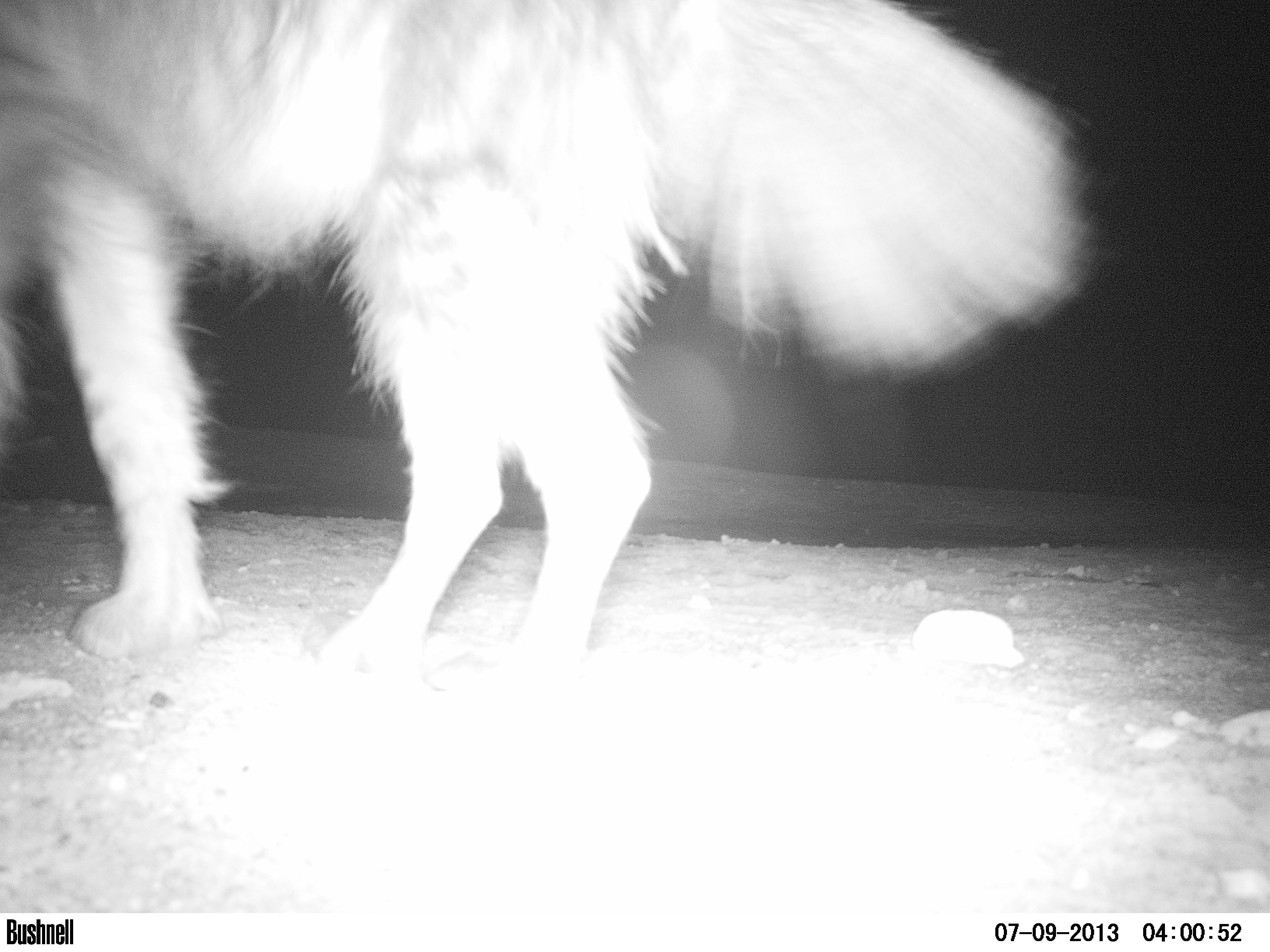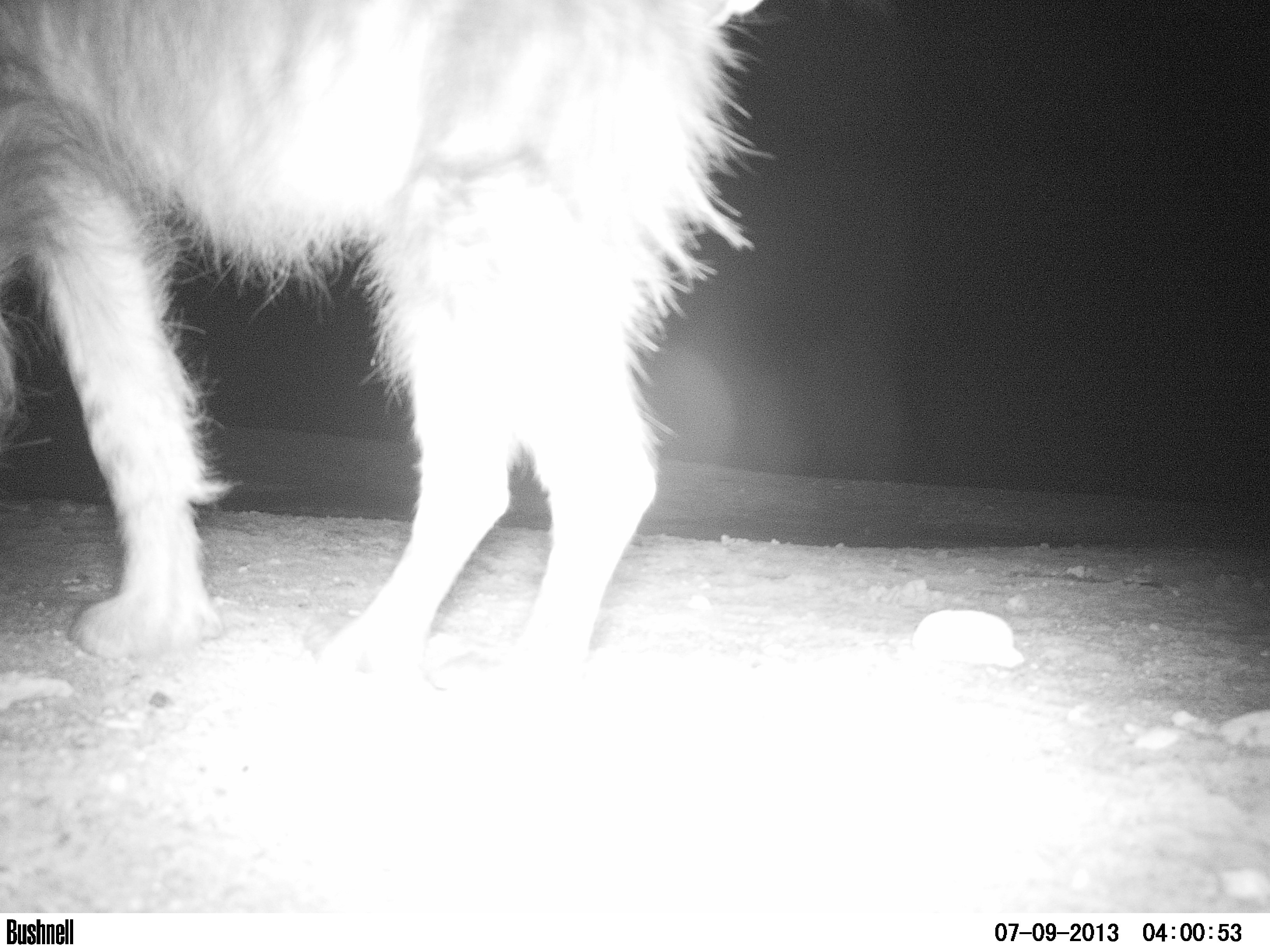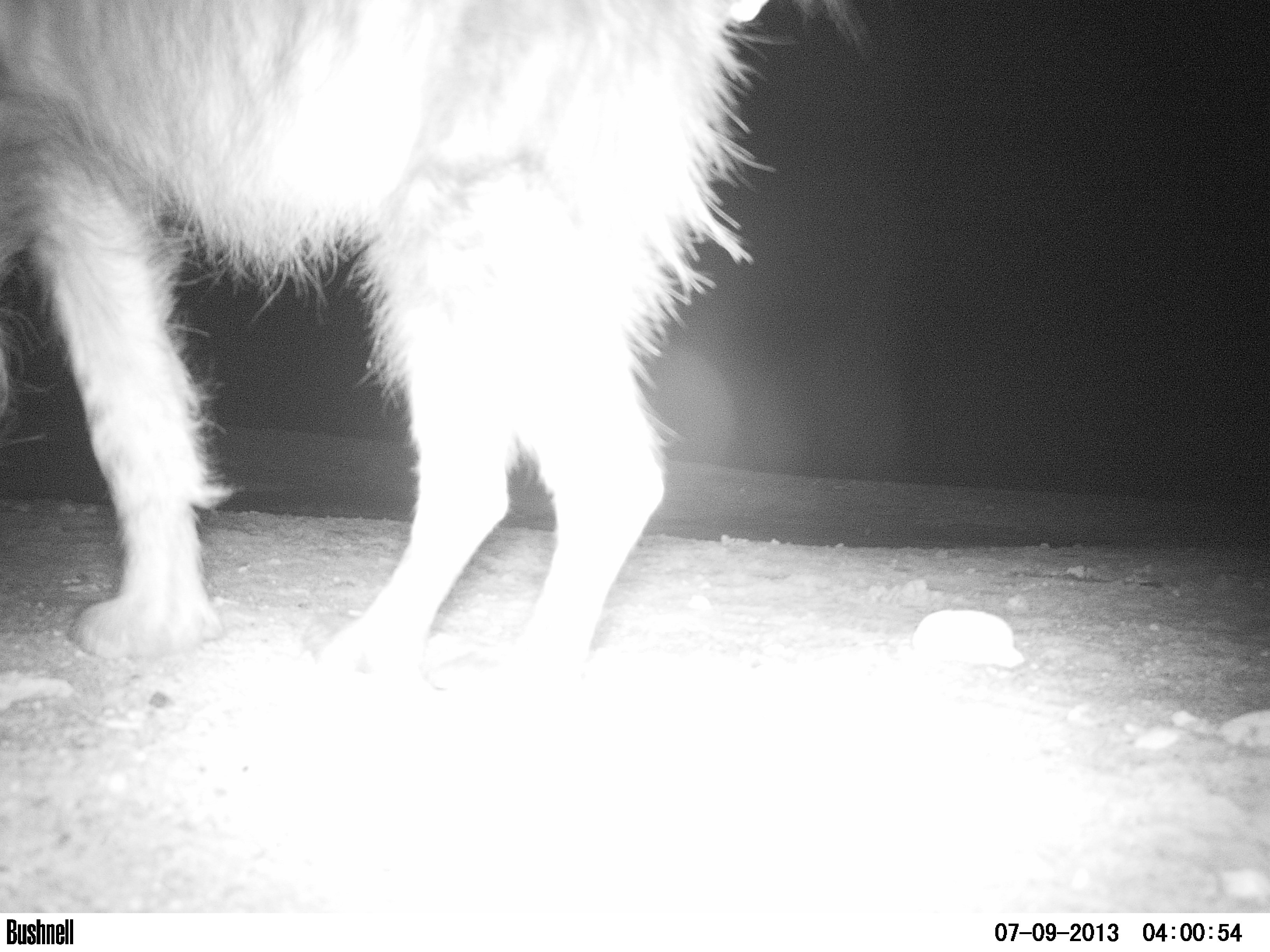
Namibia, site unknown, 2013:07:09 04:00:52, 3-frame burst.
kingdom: Animalia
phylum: Chordata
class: Mammalia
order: Carnivora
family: Hyaenidae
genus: Parahyaena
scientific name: Parahyaena brunnea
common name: brown hyena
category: hyaena brunnea